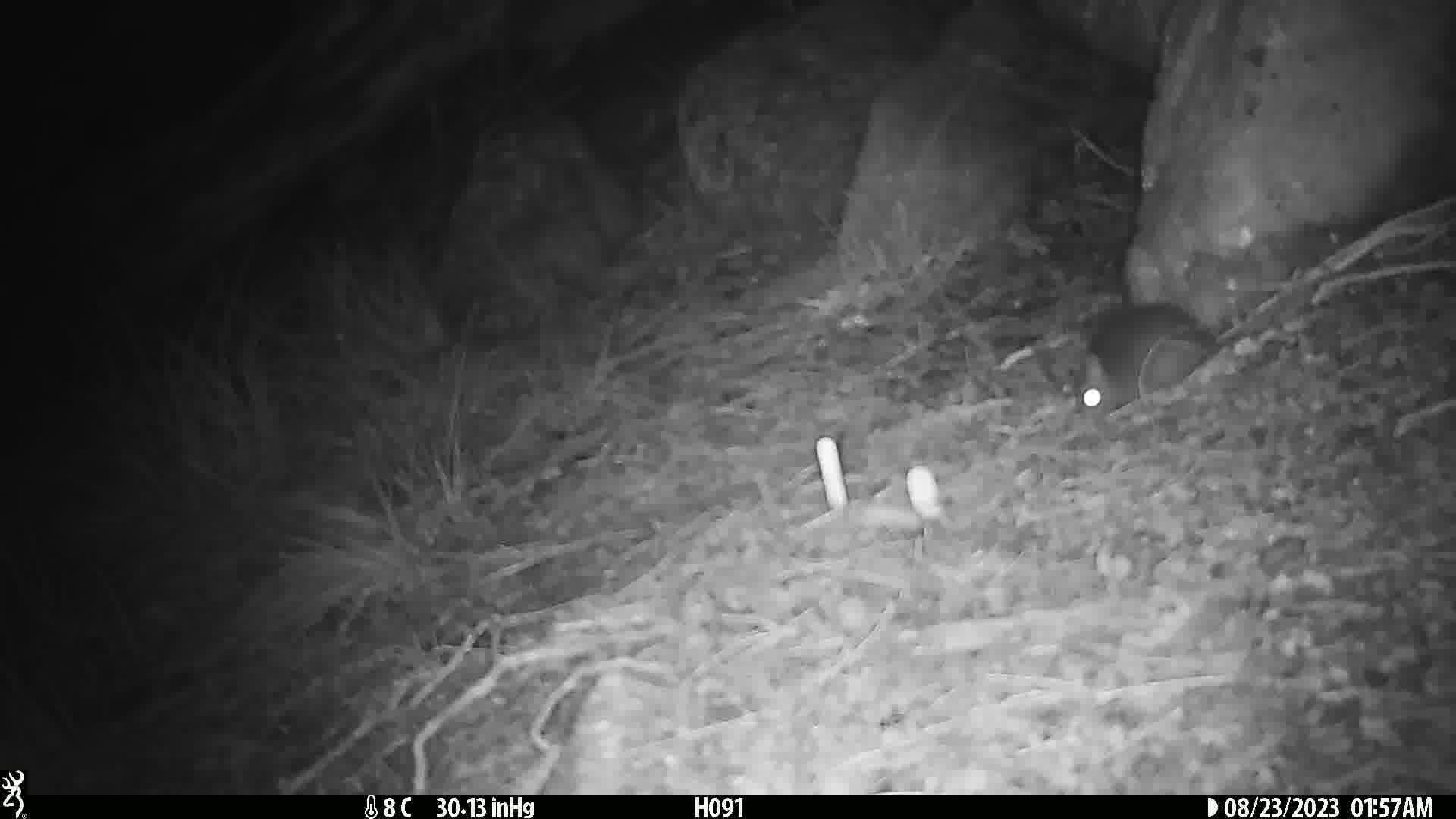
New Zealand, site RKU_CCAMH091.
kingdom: Animalia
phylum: Chordata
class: Mammalia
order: Rodentia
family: Muridae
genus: Rattus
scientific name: Rattus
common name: rat